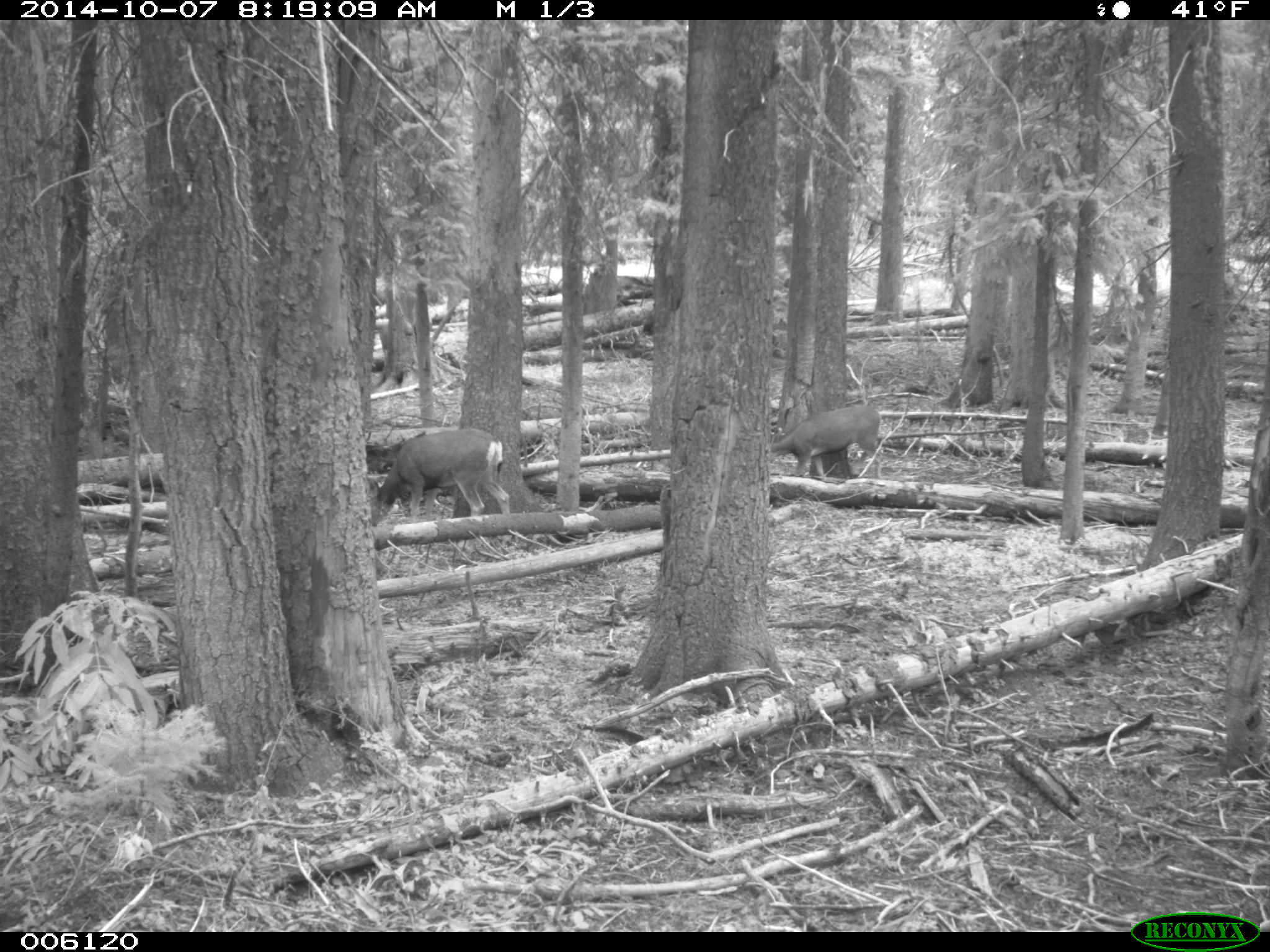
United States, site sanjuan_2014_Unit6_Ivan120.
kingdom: Animalia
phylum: Chordata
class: Mammalia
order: Artiodactyla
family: Cervidae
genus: Odocoileus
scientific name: Odocoileus hemionus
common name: mule deer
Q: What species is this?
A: Odocoileus hemionus (mule deer).